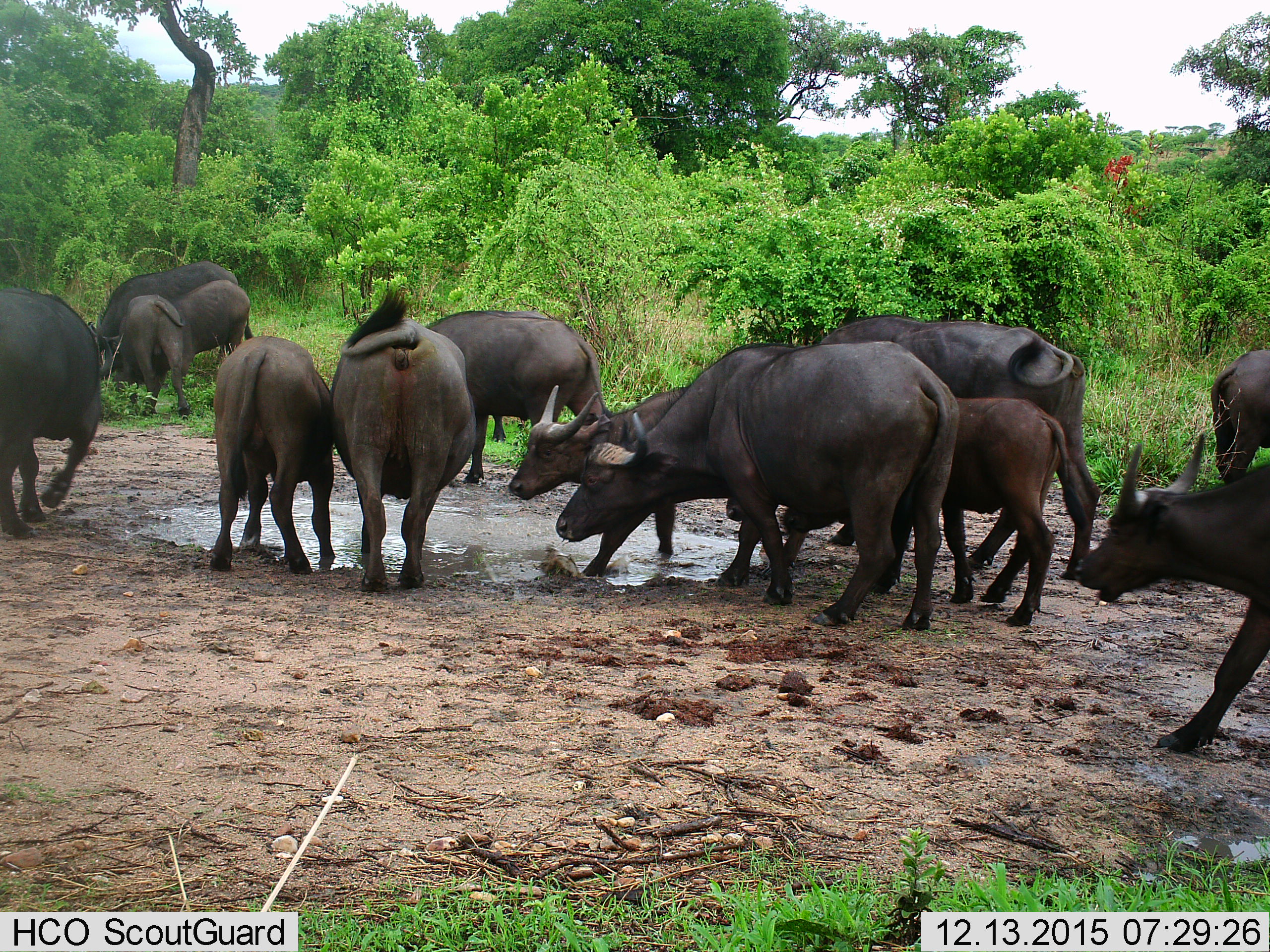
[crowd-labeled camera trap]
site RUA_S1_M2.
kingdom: Animalia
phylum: Chordata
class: Mammalia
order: Artiodactyla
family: Bovidae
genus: Syncerus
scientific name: Syncerus caffer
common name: african buffalo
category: buffalo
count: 11-50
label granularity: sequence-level